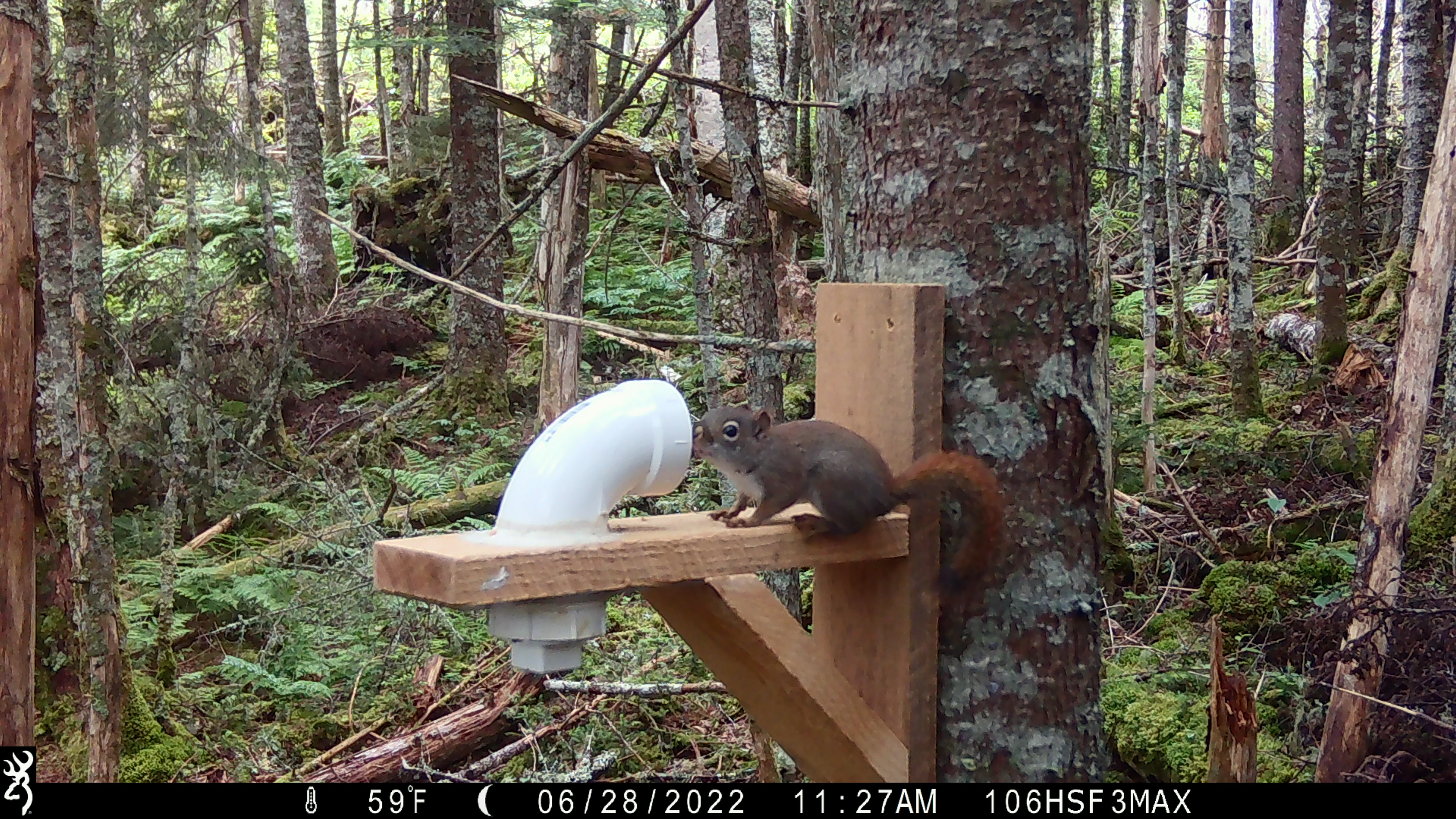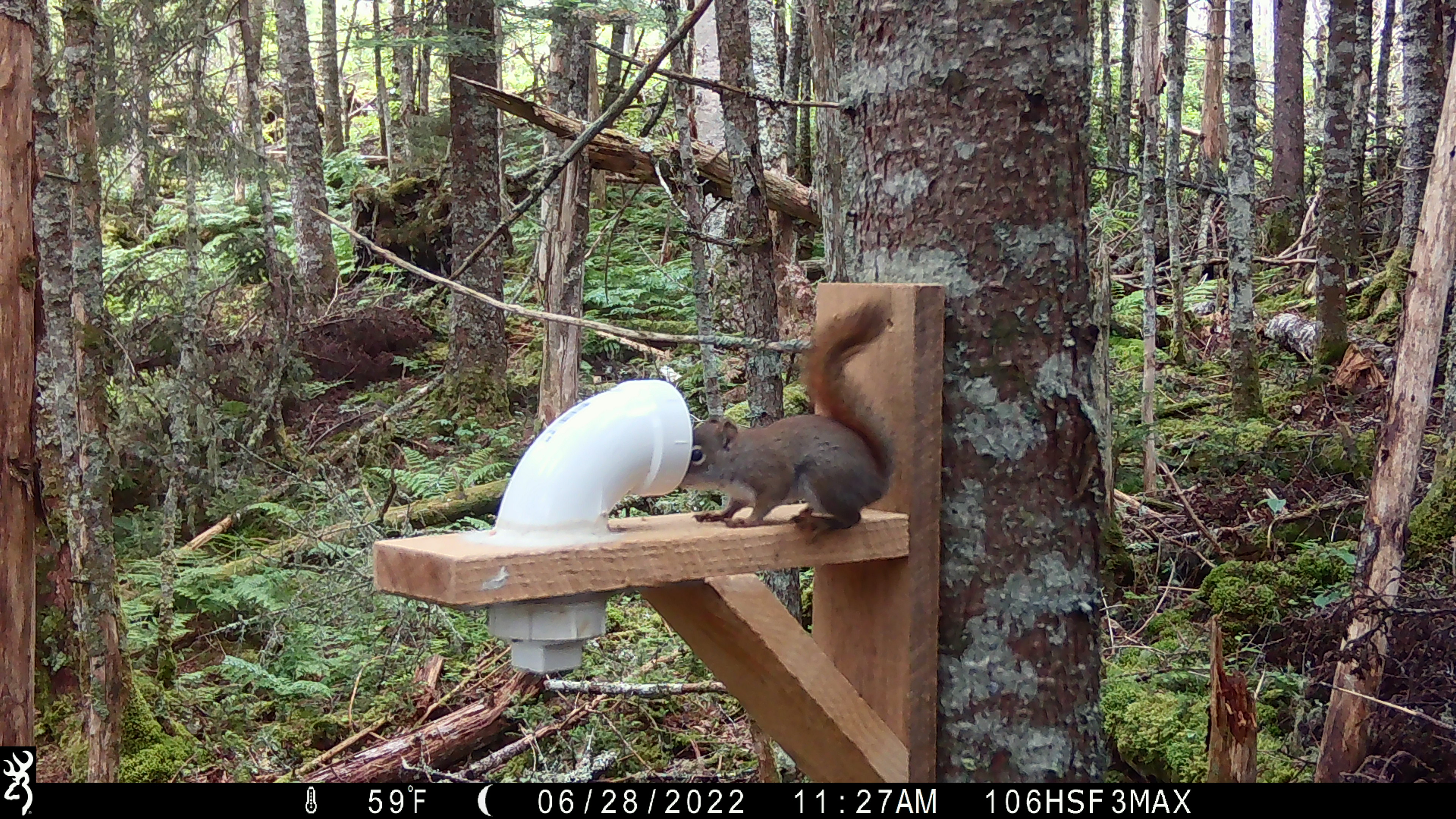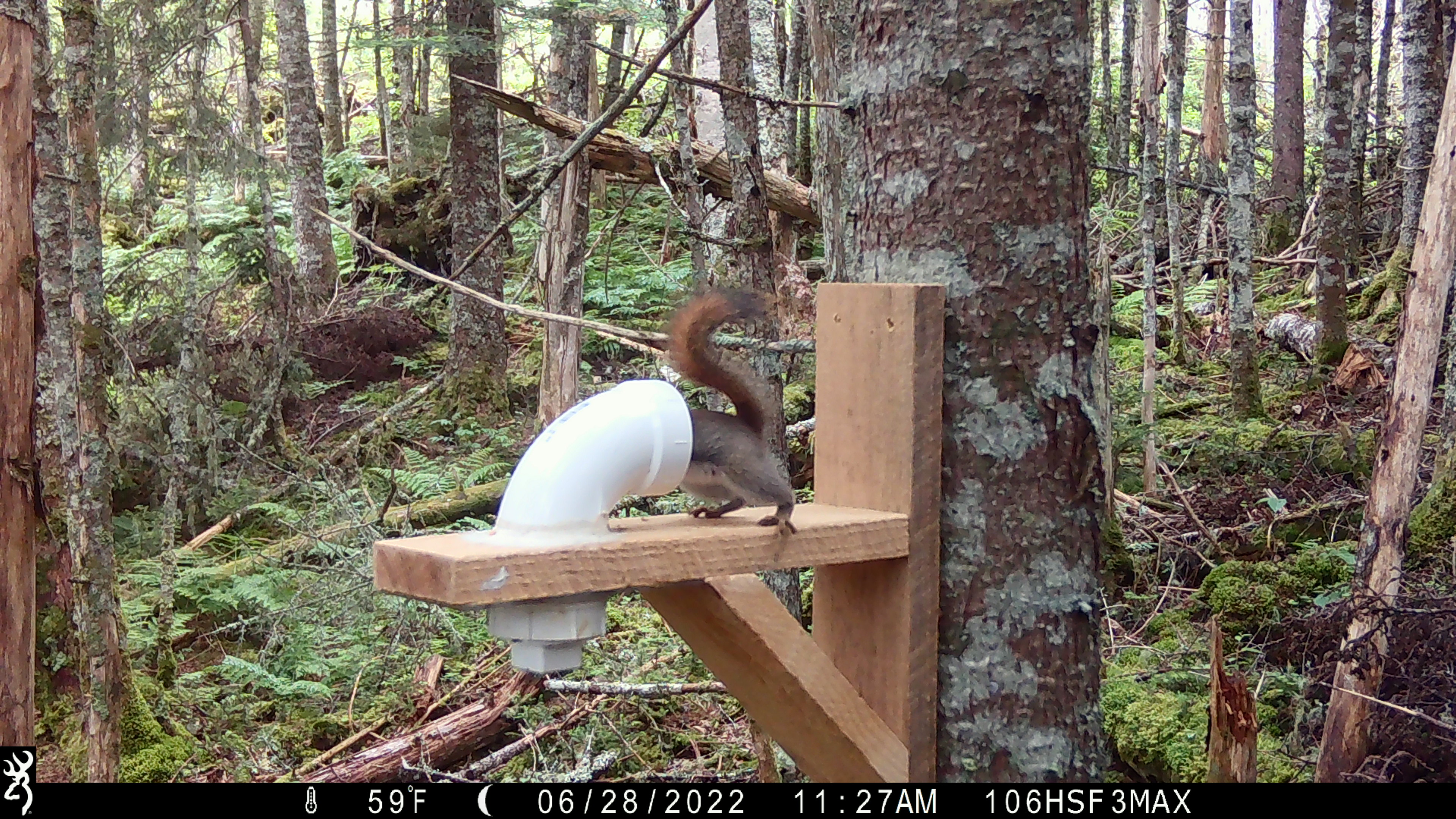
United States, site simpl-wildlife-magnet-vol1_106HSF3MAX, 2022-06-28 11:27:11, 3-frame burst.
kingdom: Animalia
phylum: Chordata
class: Mammalia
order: Rodentia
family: Sciuridae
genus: Tamiasciurus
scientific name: Tamiasciurus hudsonicus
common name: red squirrel